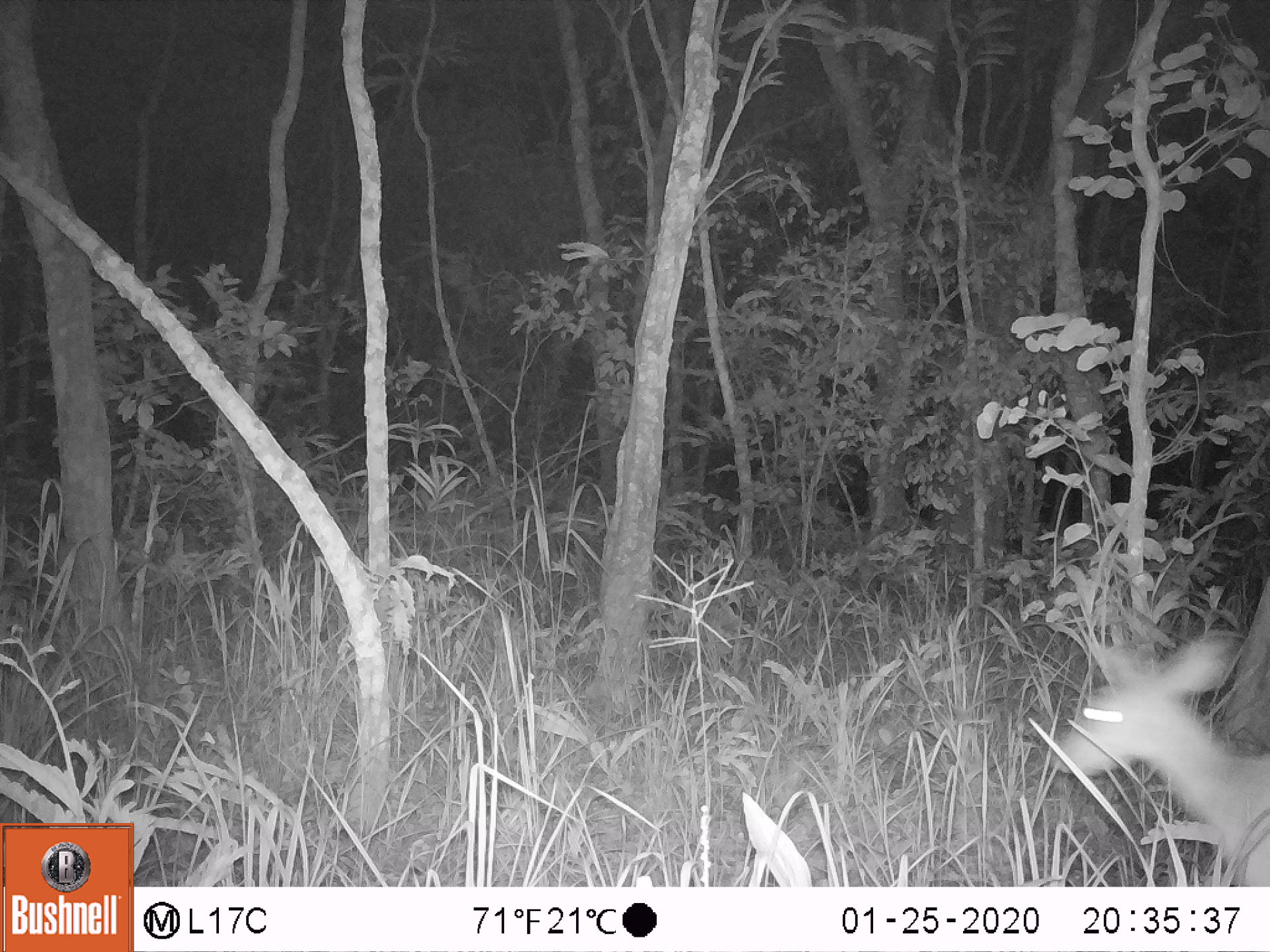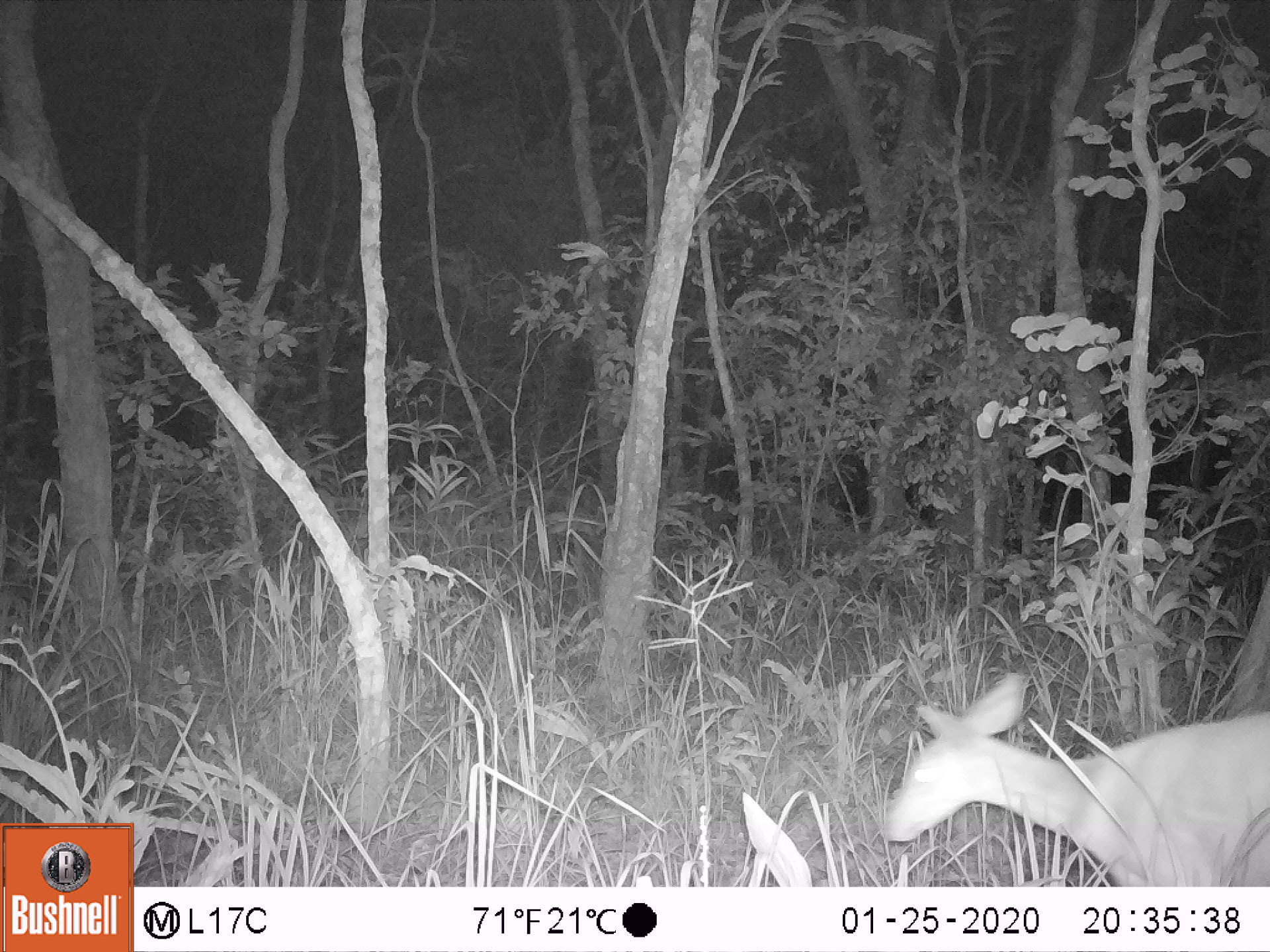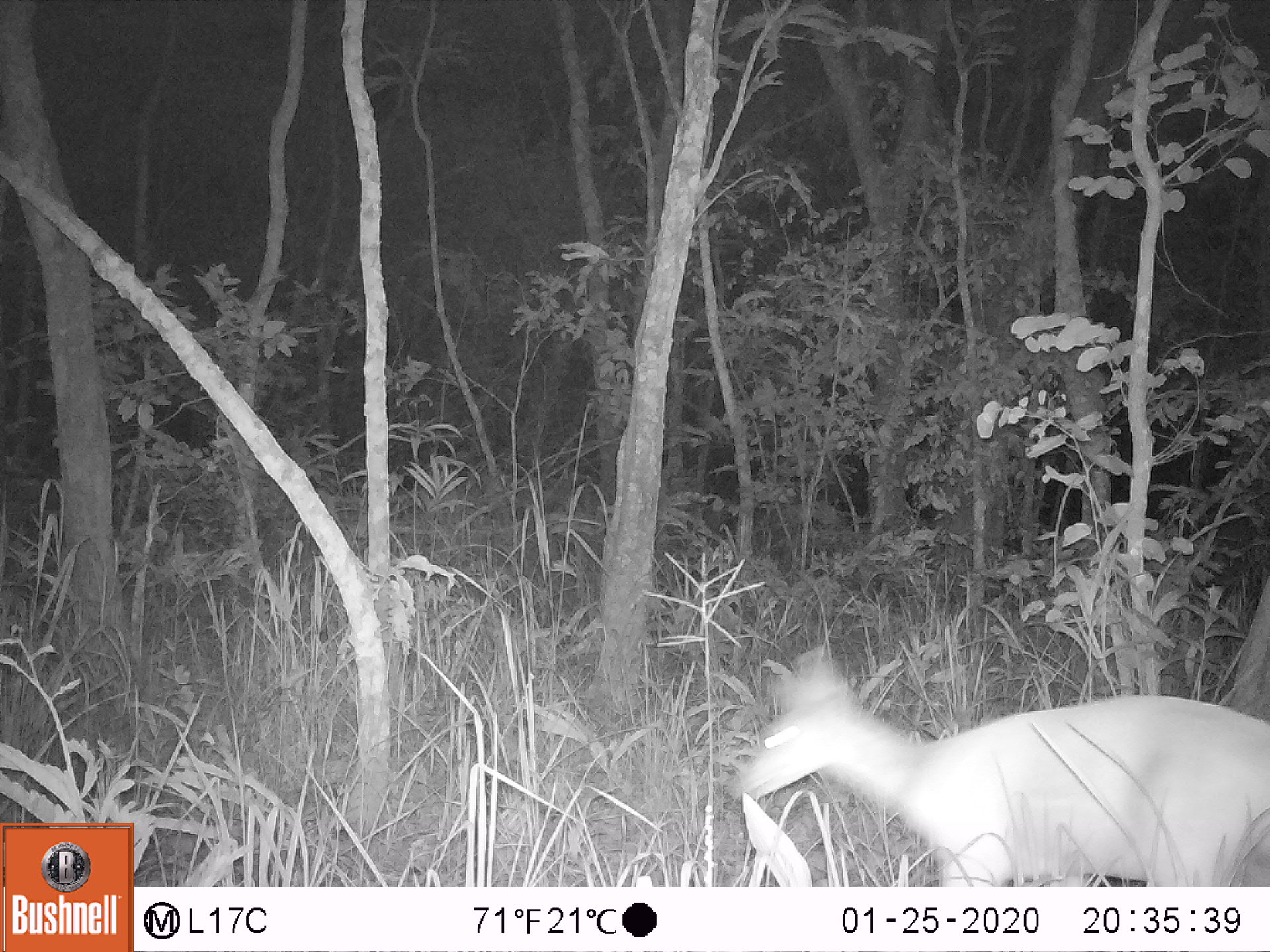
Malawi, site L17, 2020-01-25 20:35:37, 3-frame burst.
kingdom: Animalia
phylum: Chordata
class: Mammalia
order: Artiodactyla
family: Bovidae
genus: Redunca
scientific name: Redunca arundinum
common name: southern reedbuck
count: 1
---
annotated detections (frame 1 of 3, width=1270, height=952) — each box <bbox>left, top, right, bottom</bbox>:
southern reedbuck: <bbox>1027, 616, 1262, 877</bbox>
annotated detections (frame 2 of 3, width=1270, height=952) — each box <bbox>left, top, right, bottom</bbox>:
southern reedbuck: <bbox>877, 675, 1266, 880</bbox>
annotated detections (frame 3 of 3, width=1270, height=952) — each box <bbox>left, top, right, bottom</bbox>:
southern reedbuck: <bbox>730, 665, 1263, 882</bbox>